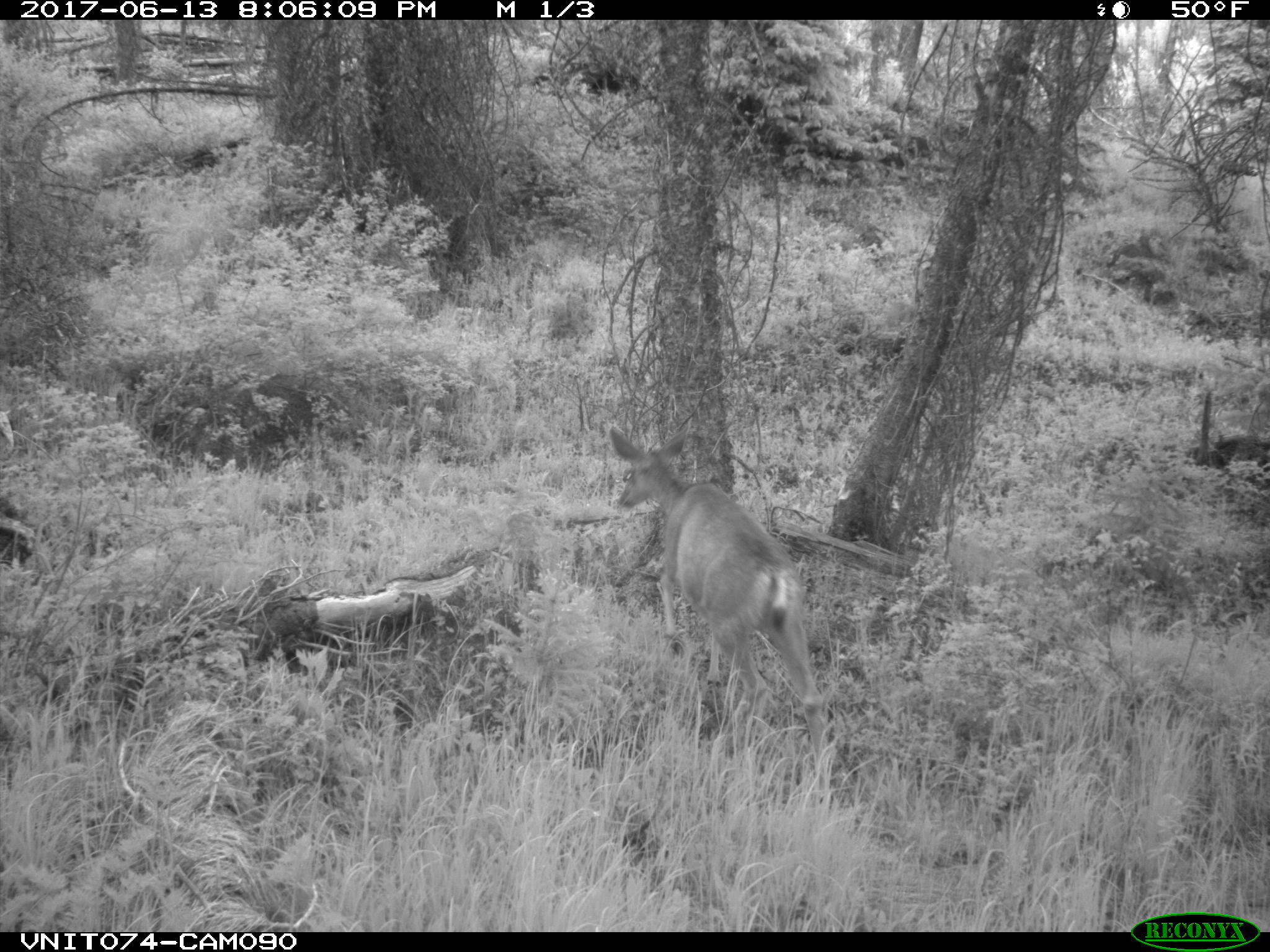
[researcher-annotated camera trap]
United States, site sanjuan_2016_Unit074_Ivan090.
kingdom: Animalia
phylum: Chordata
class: Mammalia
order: Artiodactyla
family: Cervidae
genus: Odocoileus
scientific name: Odocoileus hemionus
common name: mule deer